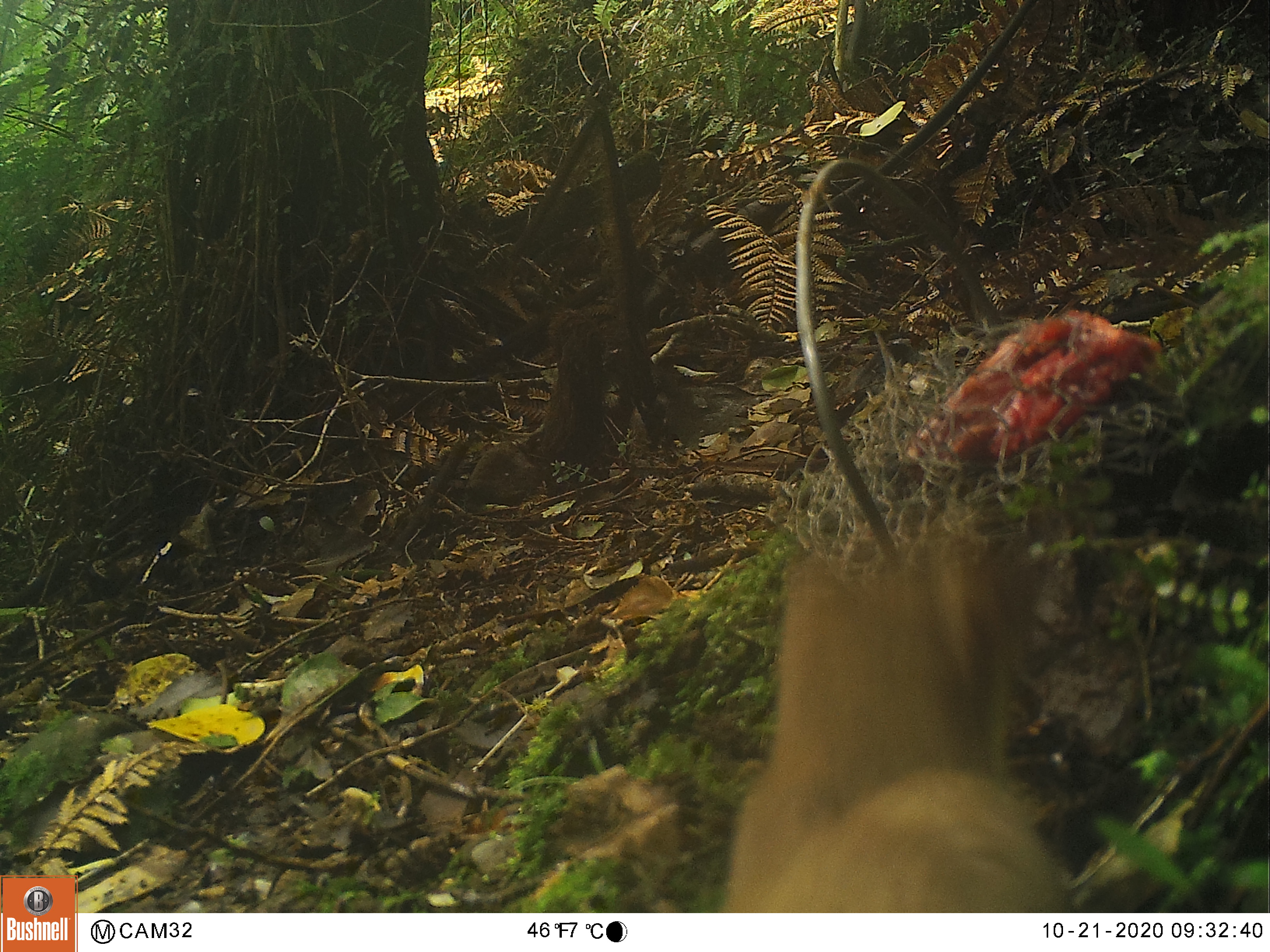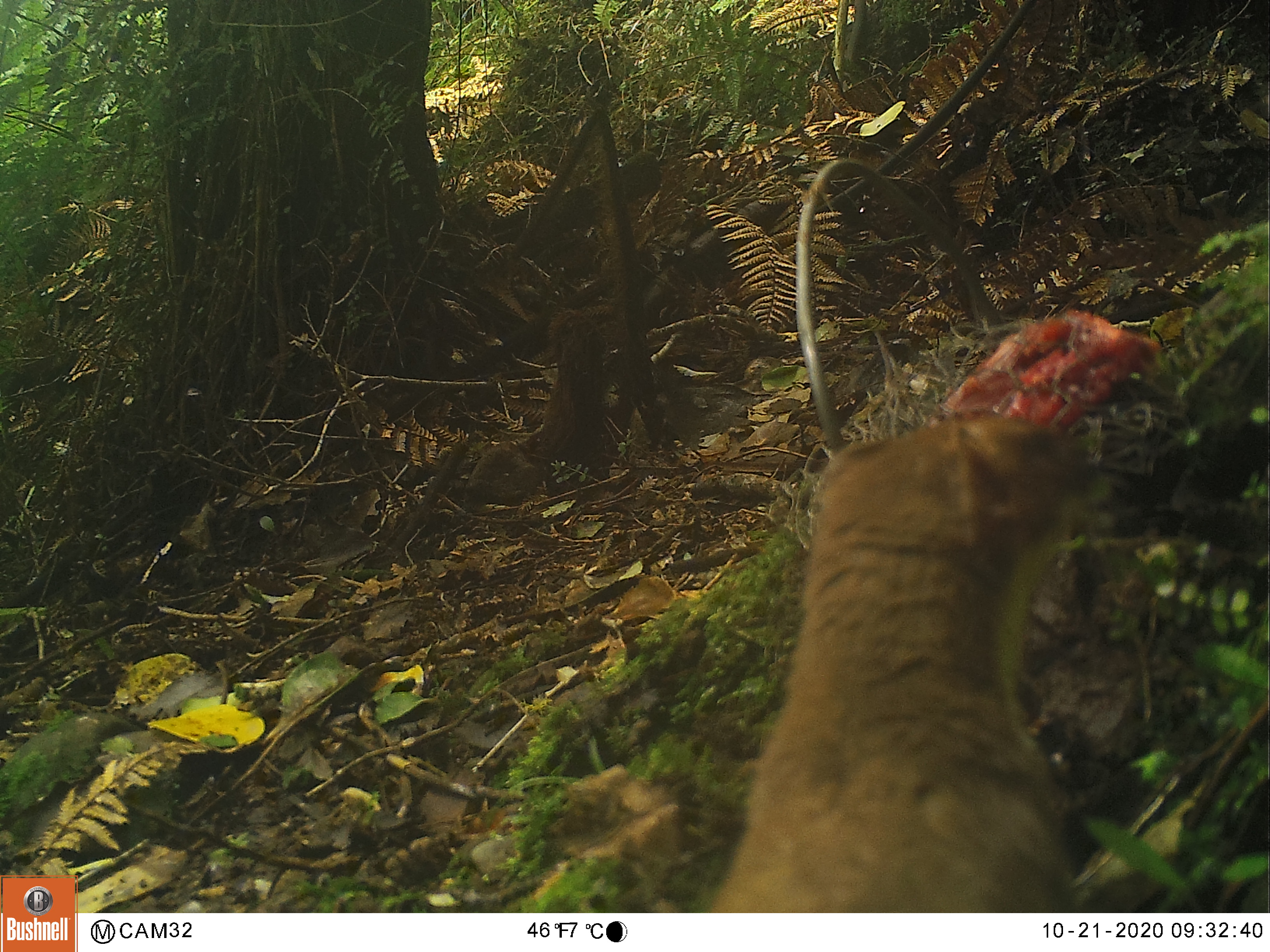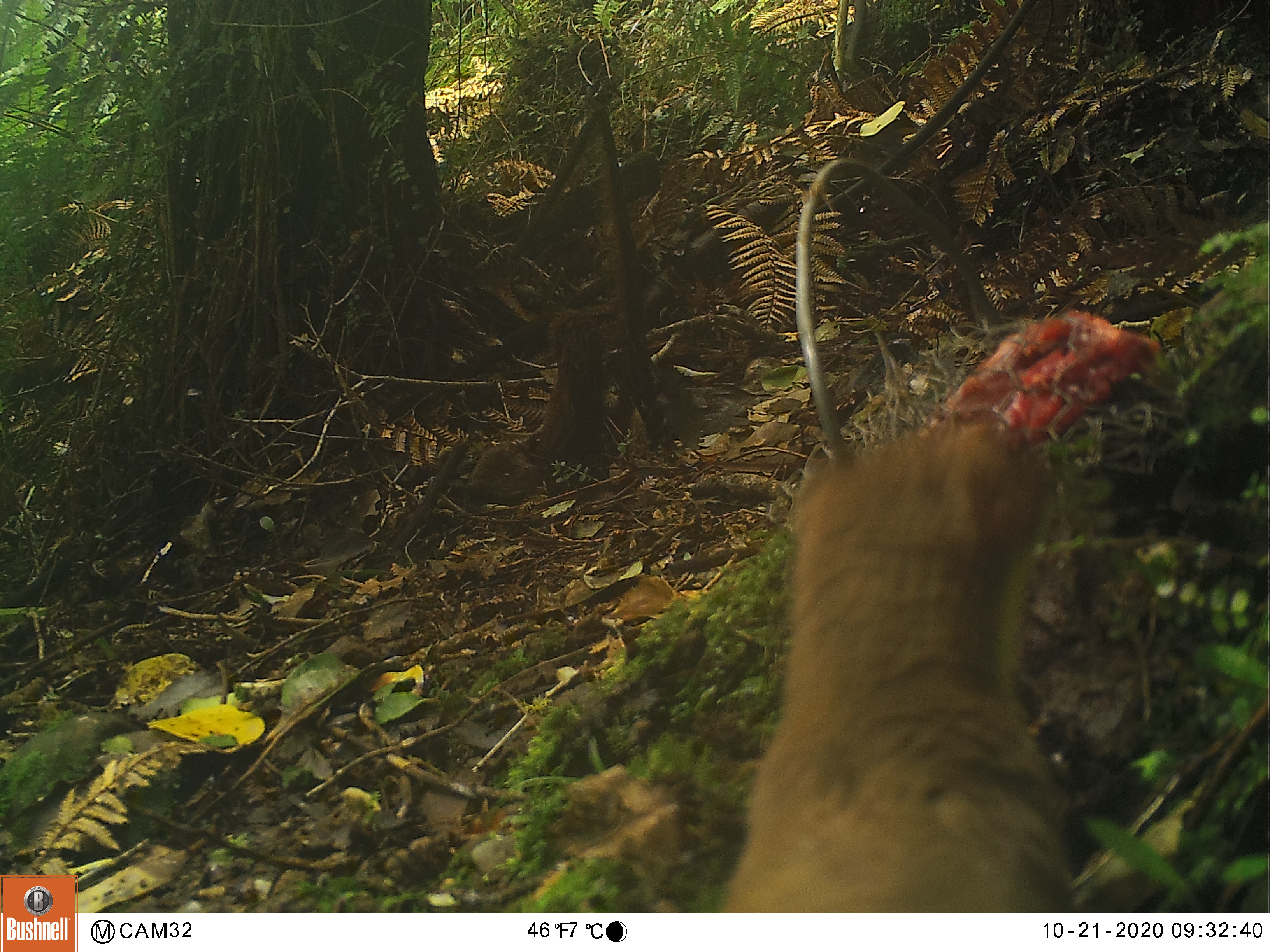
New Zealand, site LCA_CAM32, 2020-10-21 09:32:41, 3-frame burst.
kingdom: Animalia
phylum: Chordata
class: Mammalia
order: Carnivora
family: Mustelidae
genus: Mustela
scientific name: Mustela erminea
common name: stoat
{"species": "stoat (Mustela erminea)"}